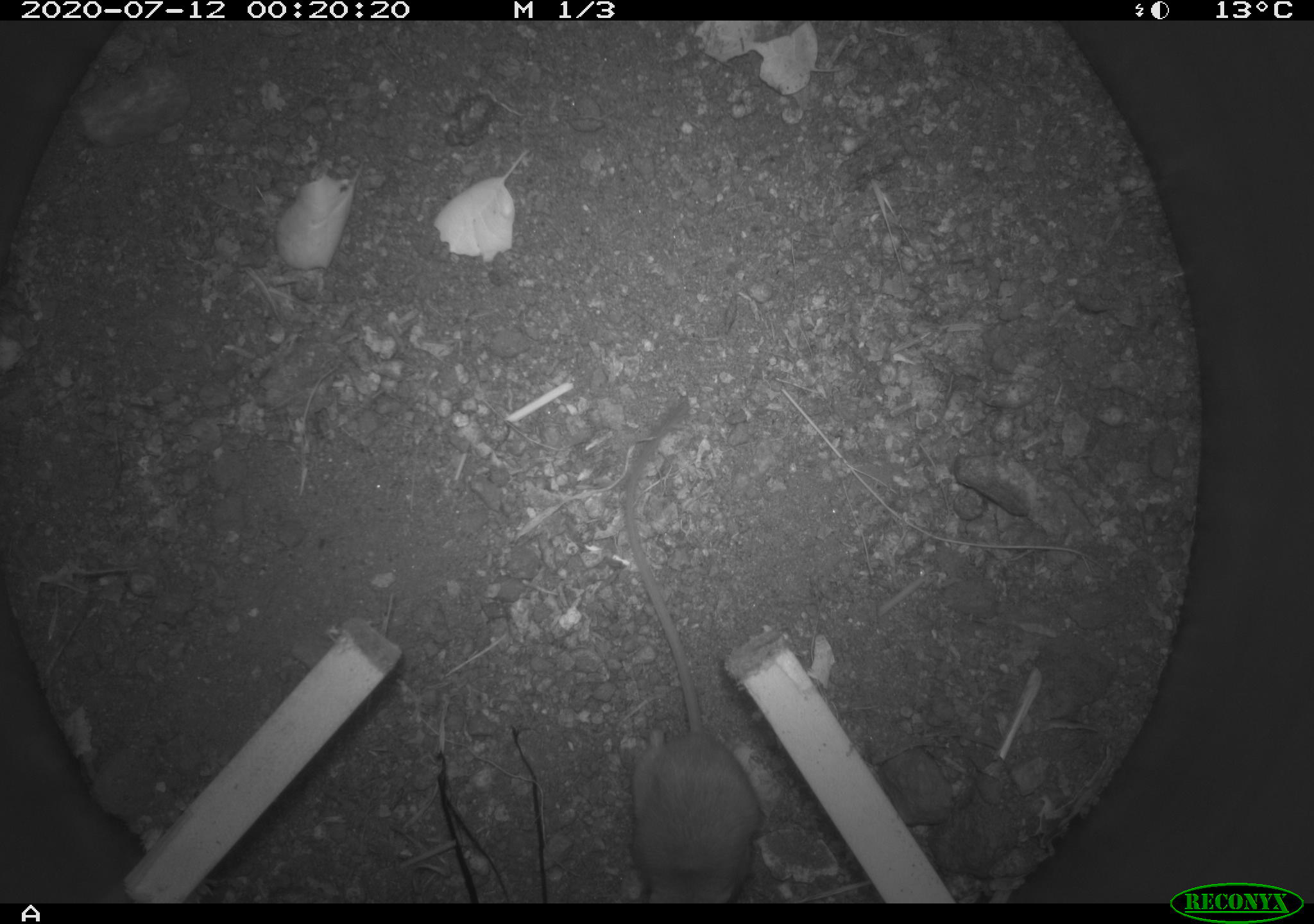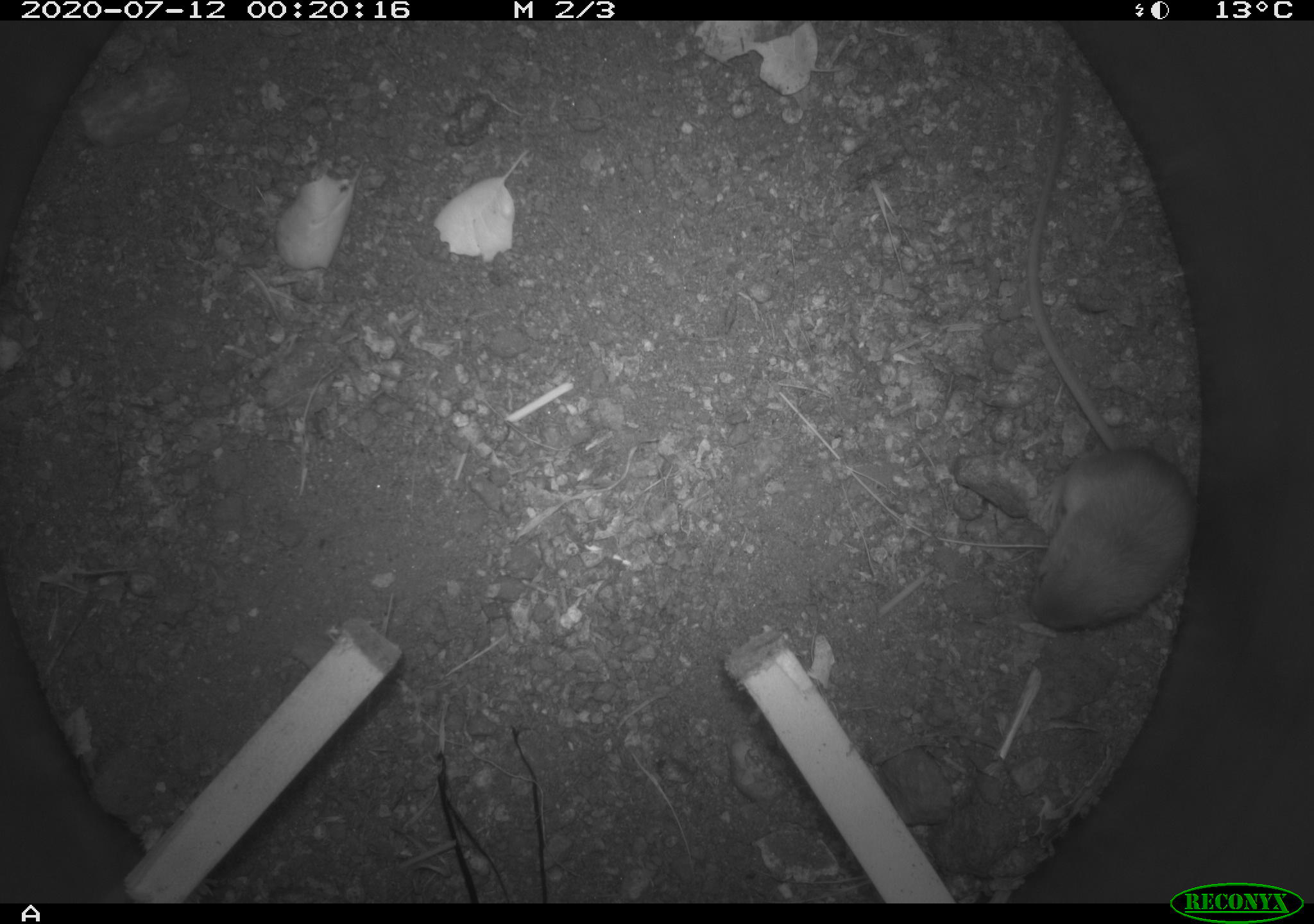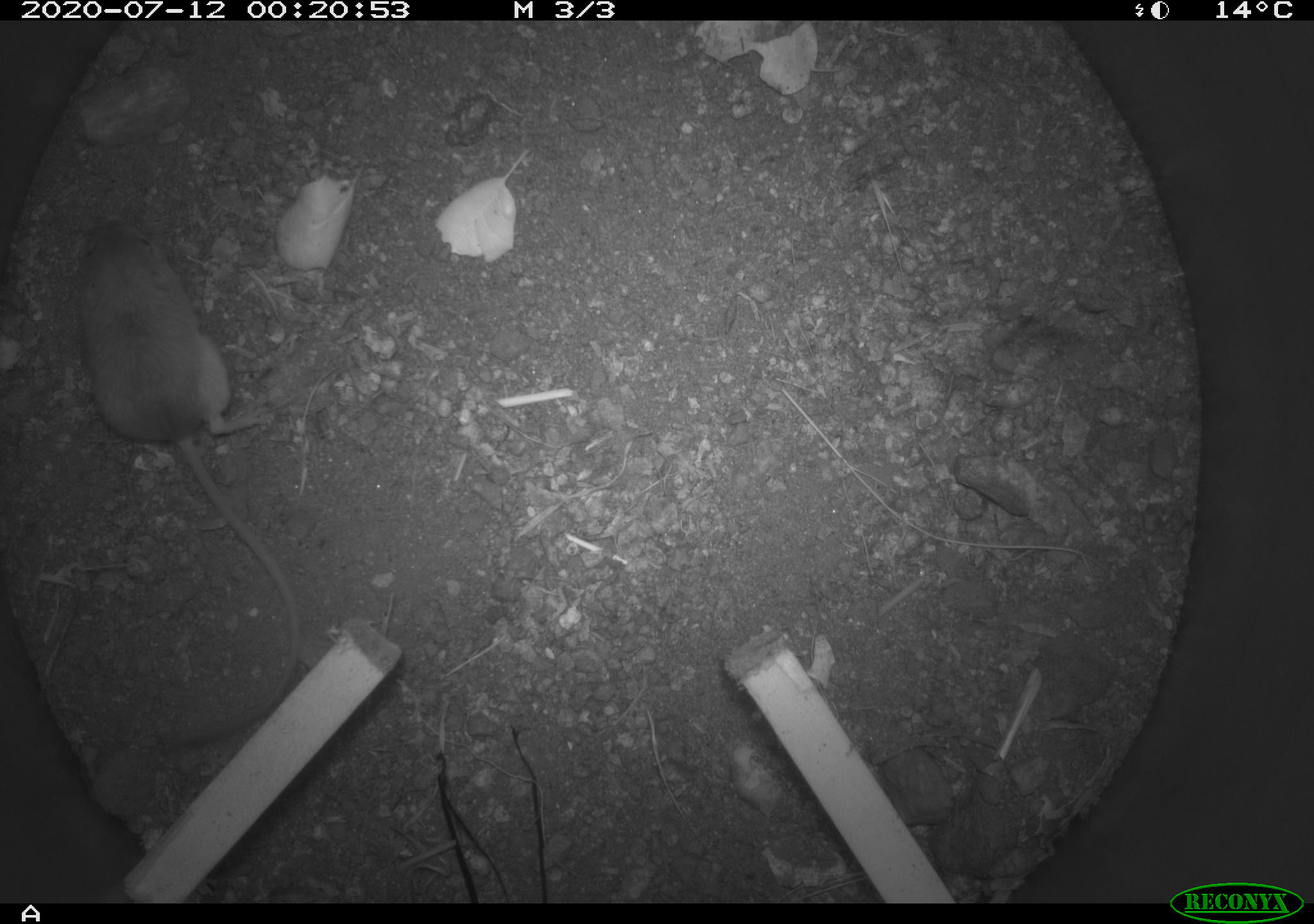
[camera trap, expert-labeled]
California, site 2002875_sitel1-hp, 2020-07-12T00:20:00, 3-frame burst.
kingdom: Animalia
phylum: Chordata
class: Mammalia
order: Rodentia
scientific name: Rodentia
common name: rodent